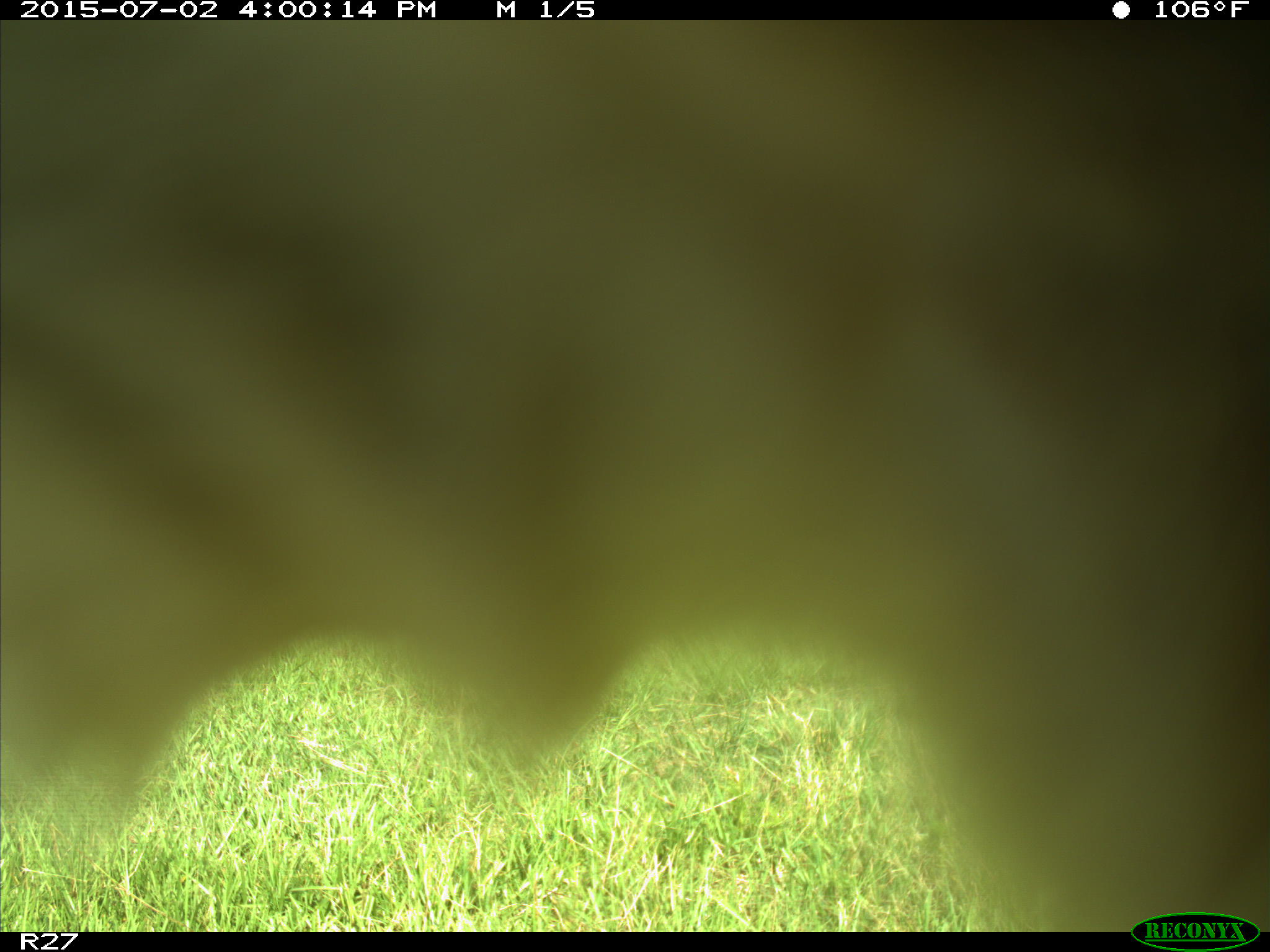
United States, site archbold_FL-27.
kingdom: Animalia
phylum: Chordata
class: Mammalia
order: Artiodactyla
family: Bovidae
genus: Bos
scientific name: Bos taurus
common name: domestic cow